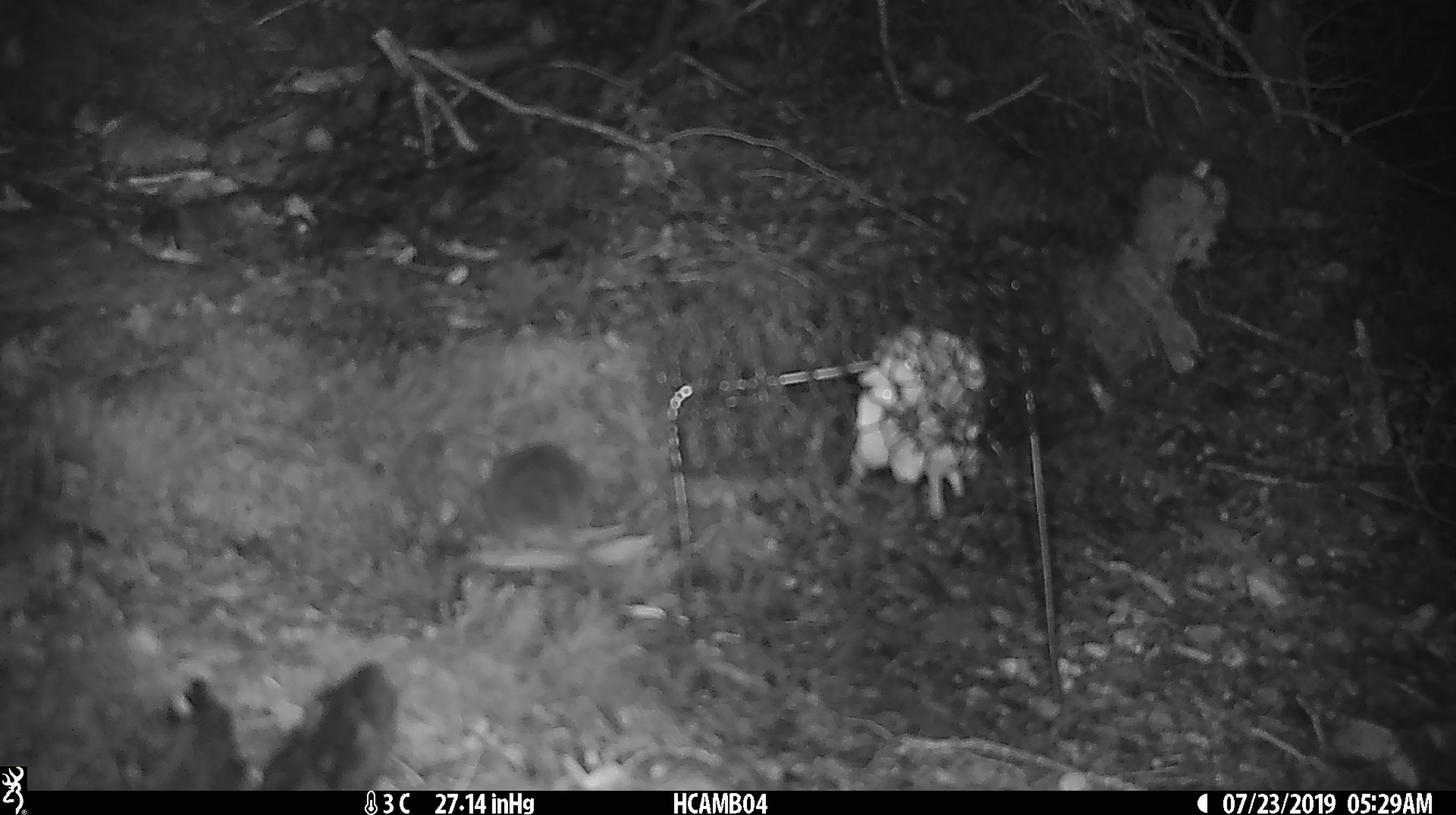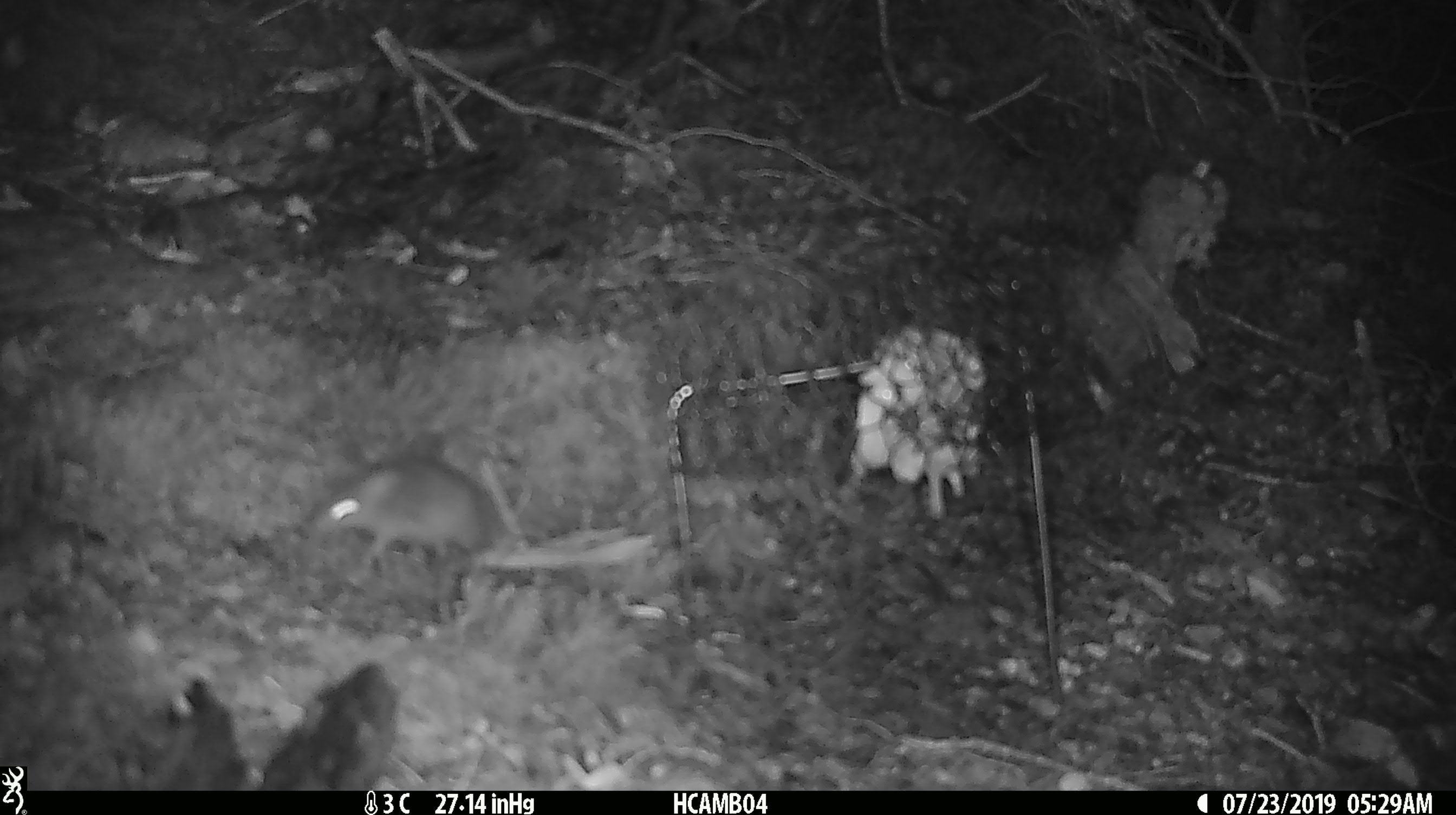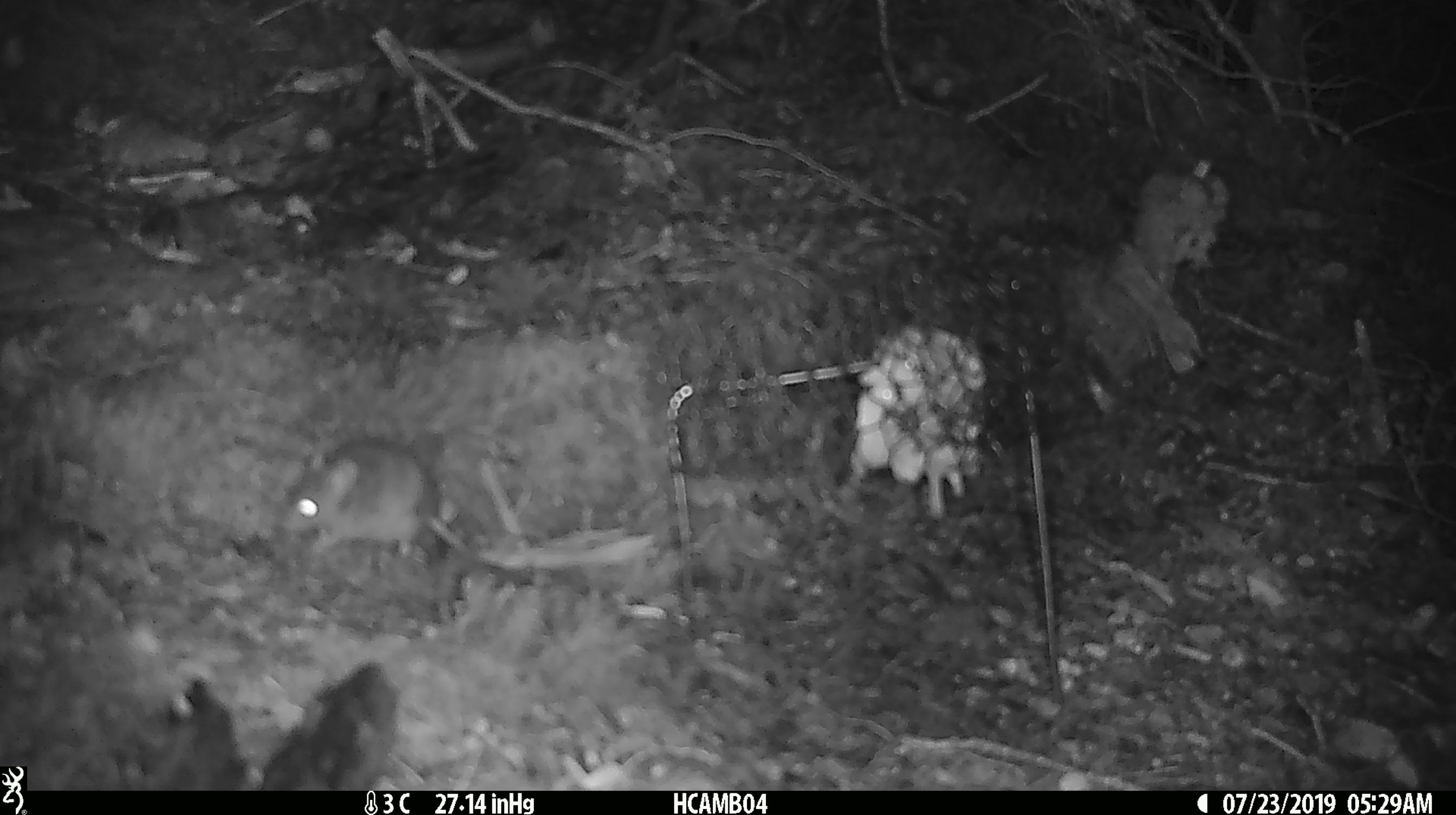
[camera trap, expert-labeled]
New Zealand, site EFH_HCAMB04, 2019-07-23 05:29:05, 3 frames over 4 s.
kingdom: Animalia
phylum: Chordata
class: Mammalia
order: Rodentia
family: Muridae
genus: Mus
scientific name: Mus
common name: mouse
Mouse (Mus).